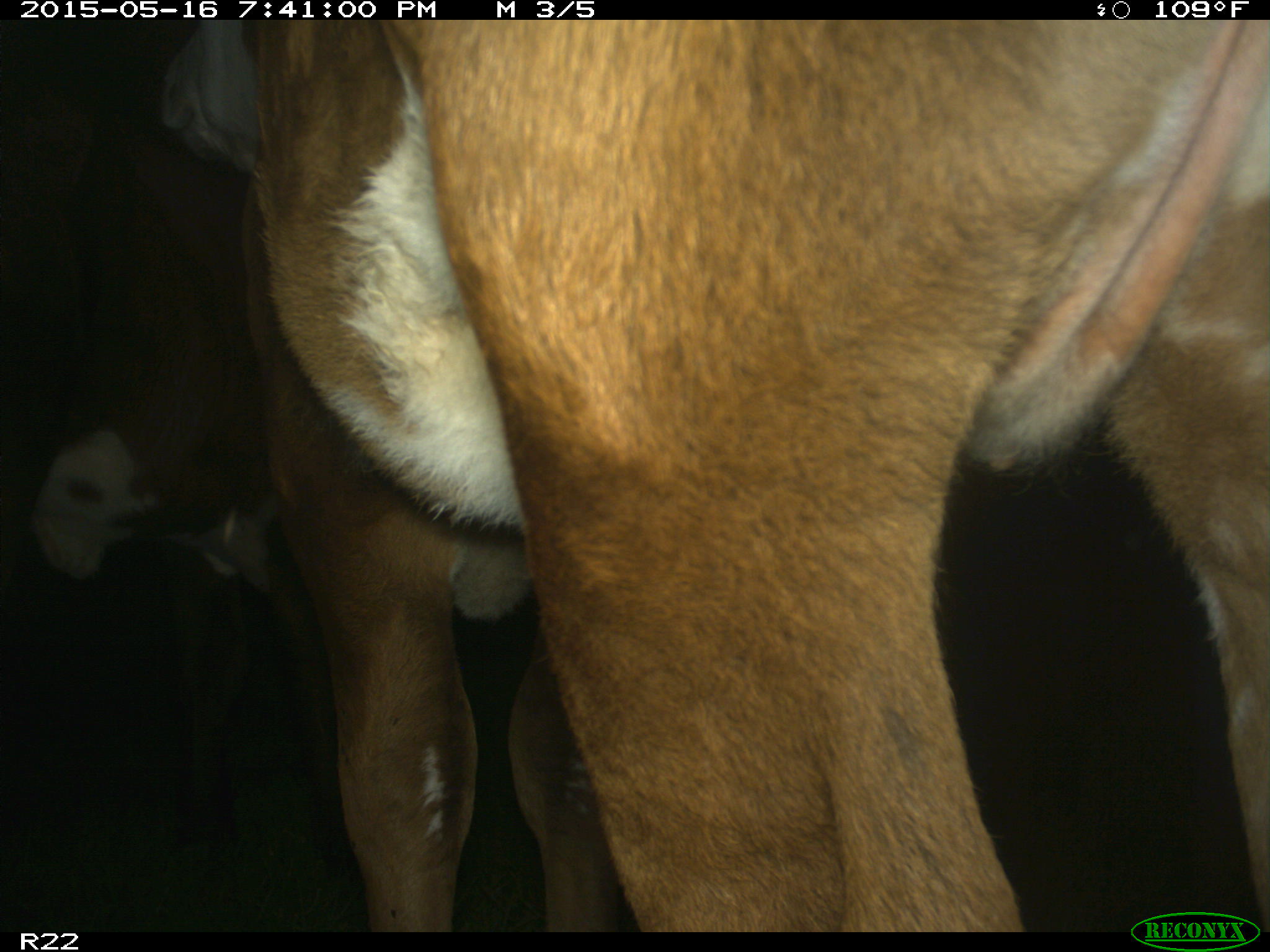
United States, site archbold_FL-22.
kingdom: Animalia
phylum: Chordata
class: Mammalia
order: Artiodactyla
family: Bovidae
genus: Bos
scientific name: Bos taurus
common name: domestic cow